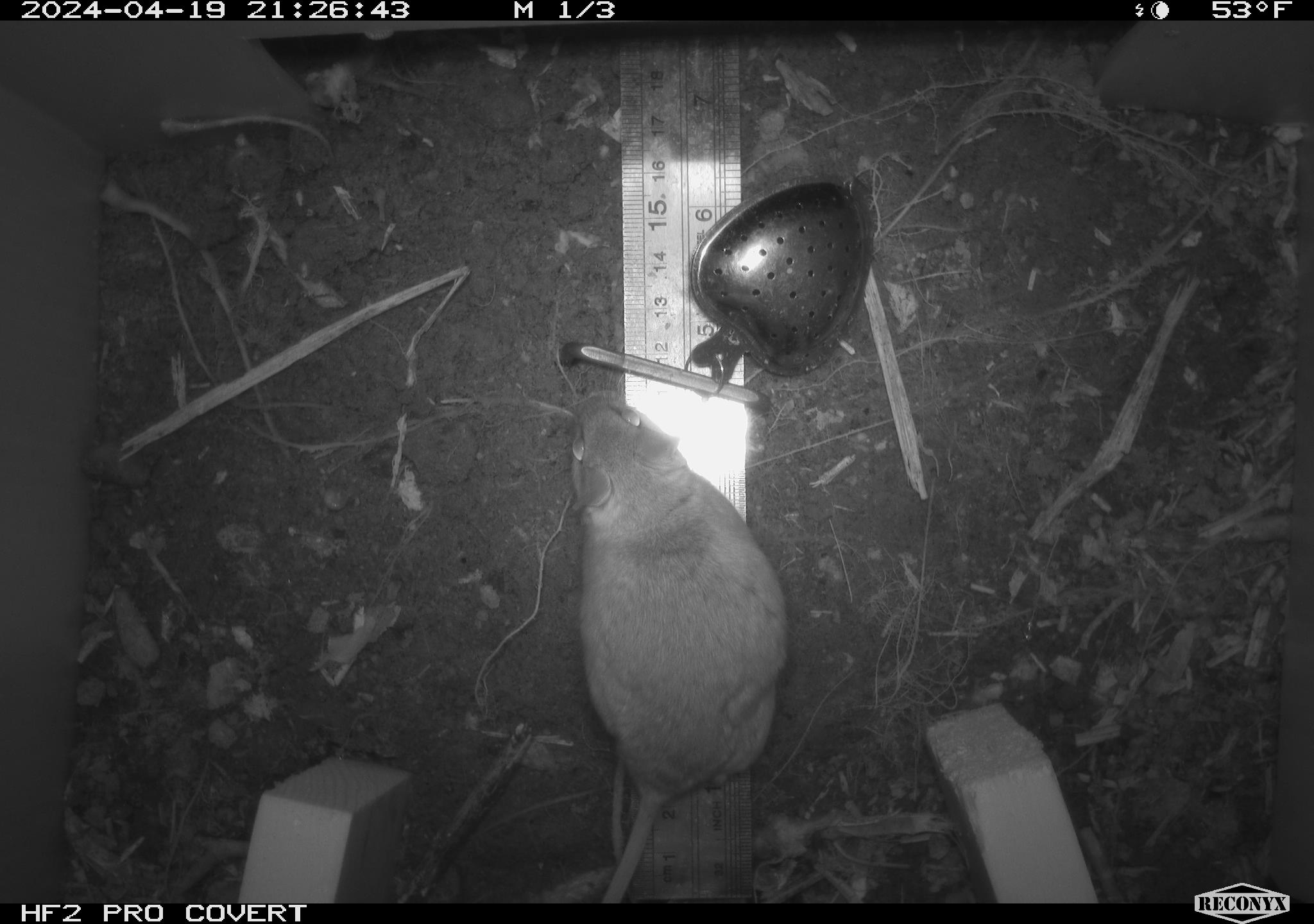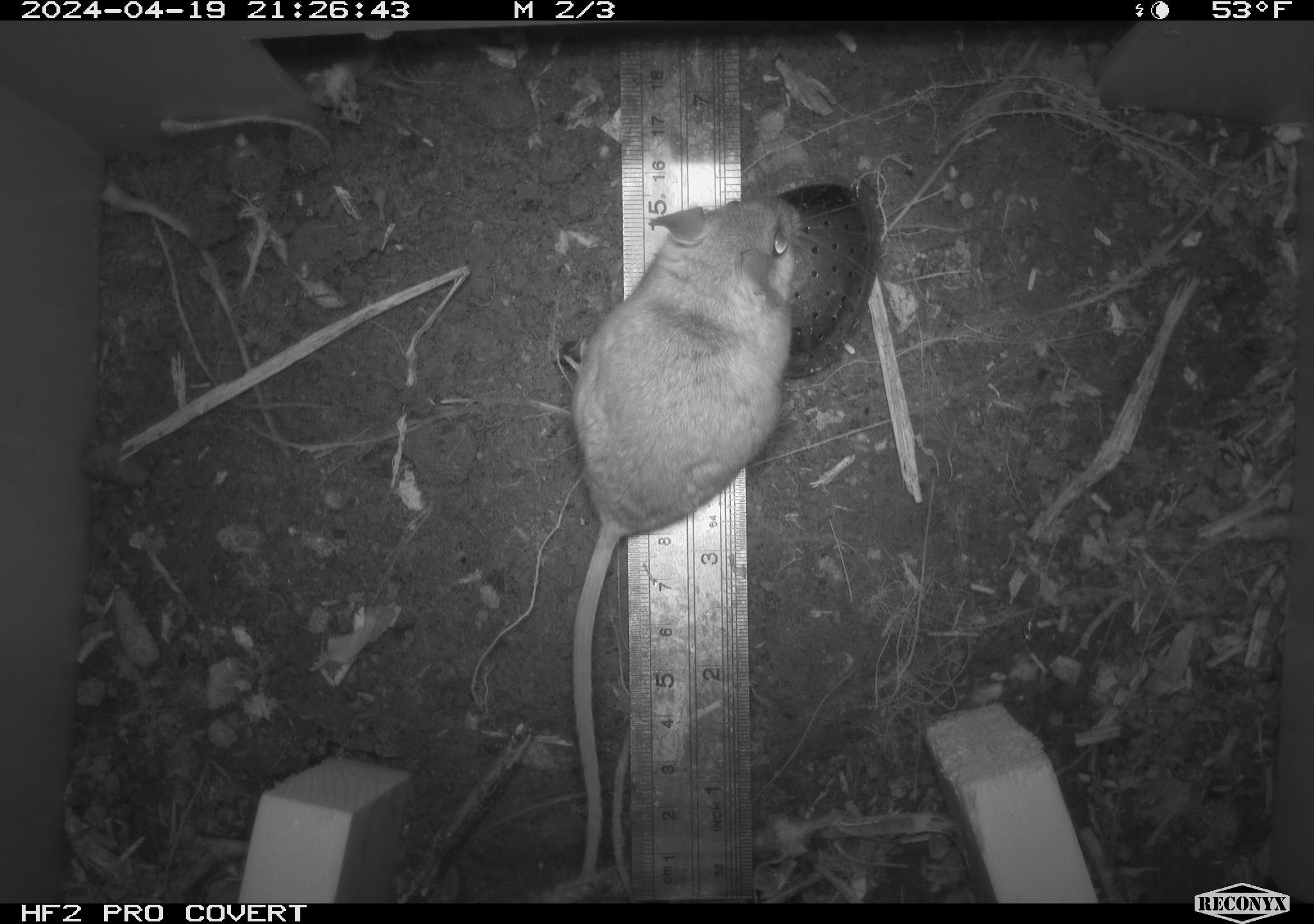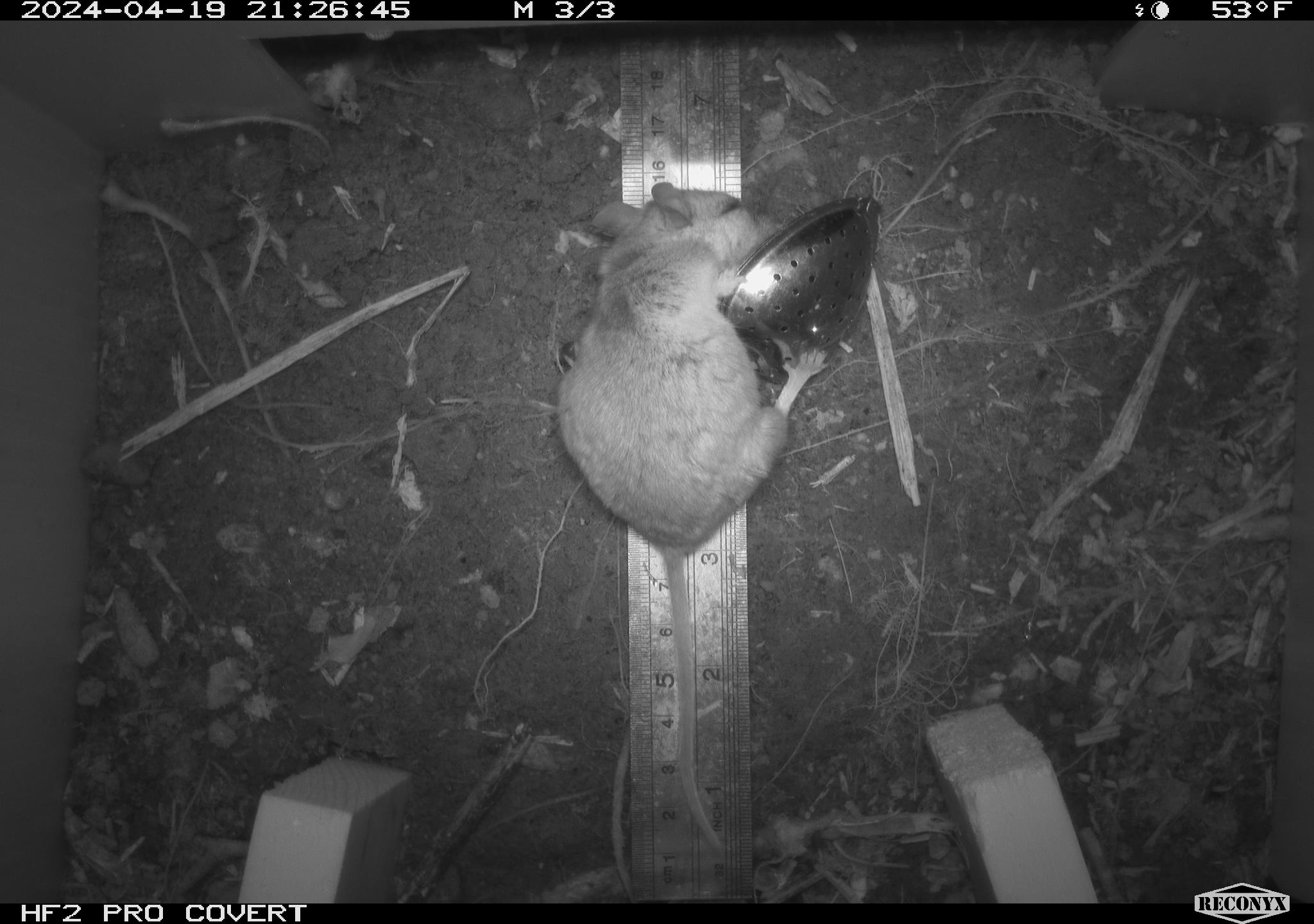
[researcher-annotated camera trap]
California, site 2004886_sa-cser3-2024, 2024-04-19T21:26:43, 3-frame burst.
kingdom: Animalia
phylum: Chordata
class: Mammalia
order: Rodentia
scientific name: Rodentia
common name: rodent